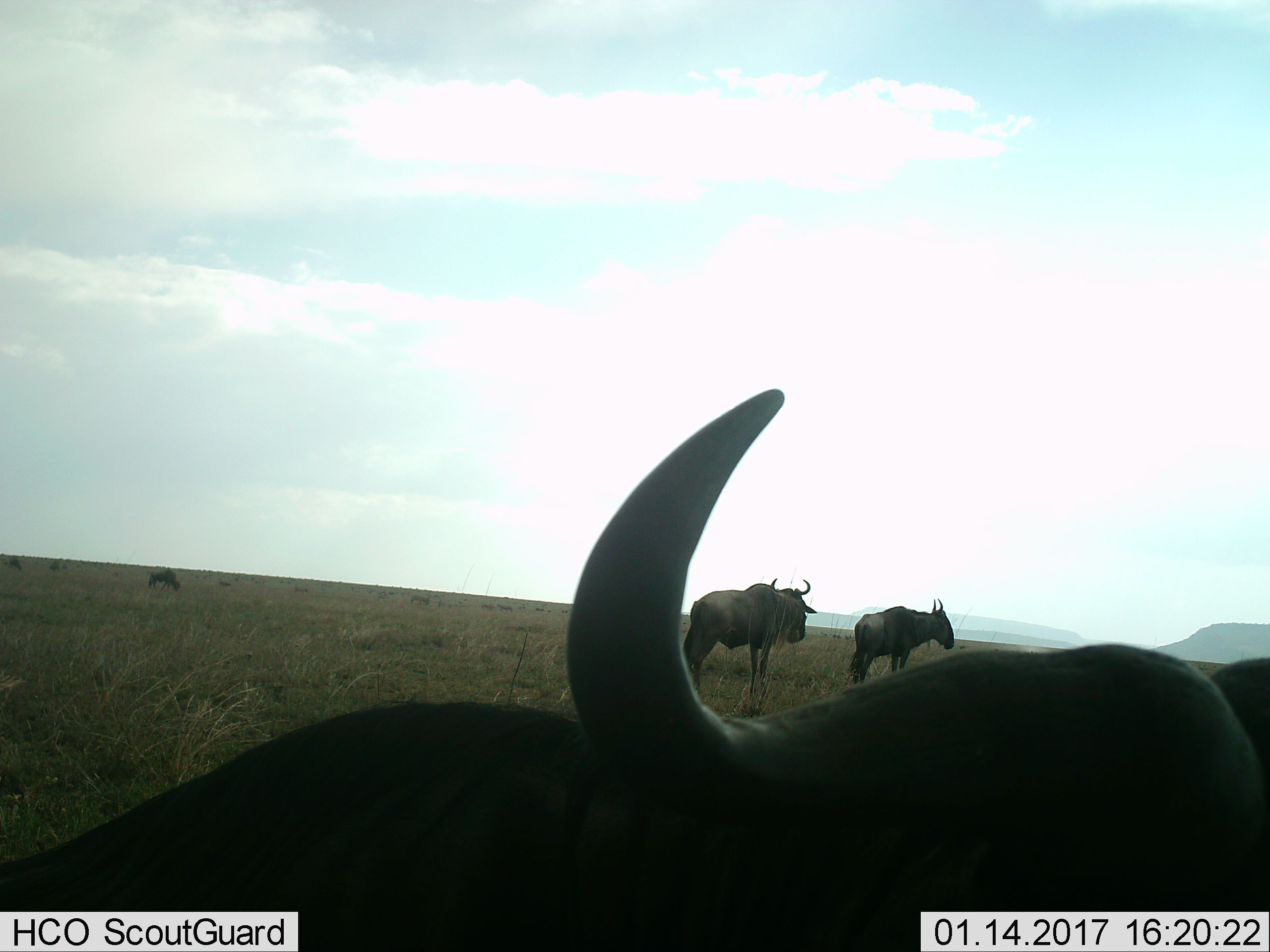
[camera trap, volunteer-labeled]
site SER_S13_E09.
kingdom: Animalia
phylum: Chordata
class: Mammalia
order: Artiodactyla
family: Bovidae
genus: Connochaetes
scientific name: Connochaetes taurinus taurinus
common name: blue wildebeest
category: wildebeestblue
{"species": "wildebeestblue (blue wildebeest) (Connochaetes taurinus taurinus)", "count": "9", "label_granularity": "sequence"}